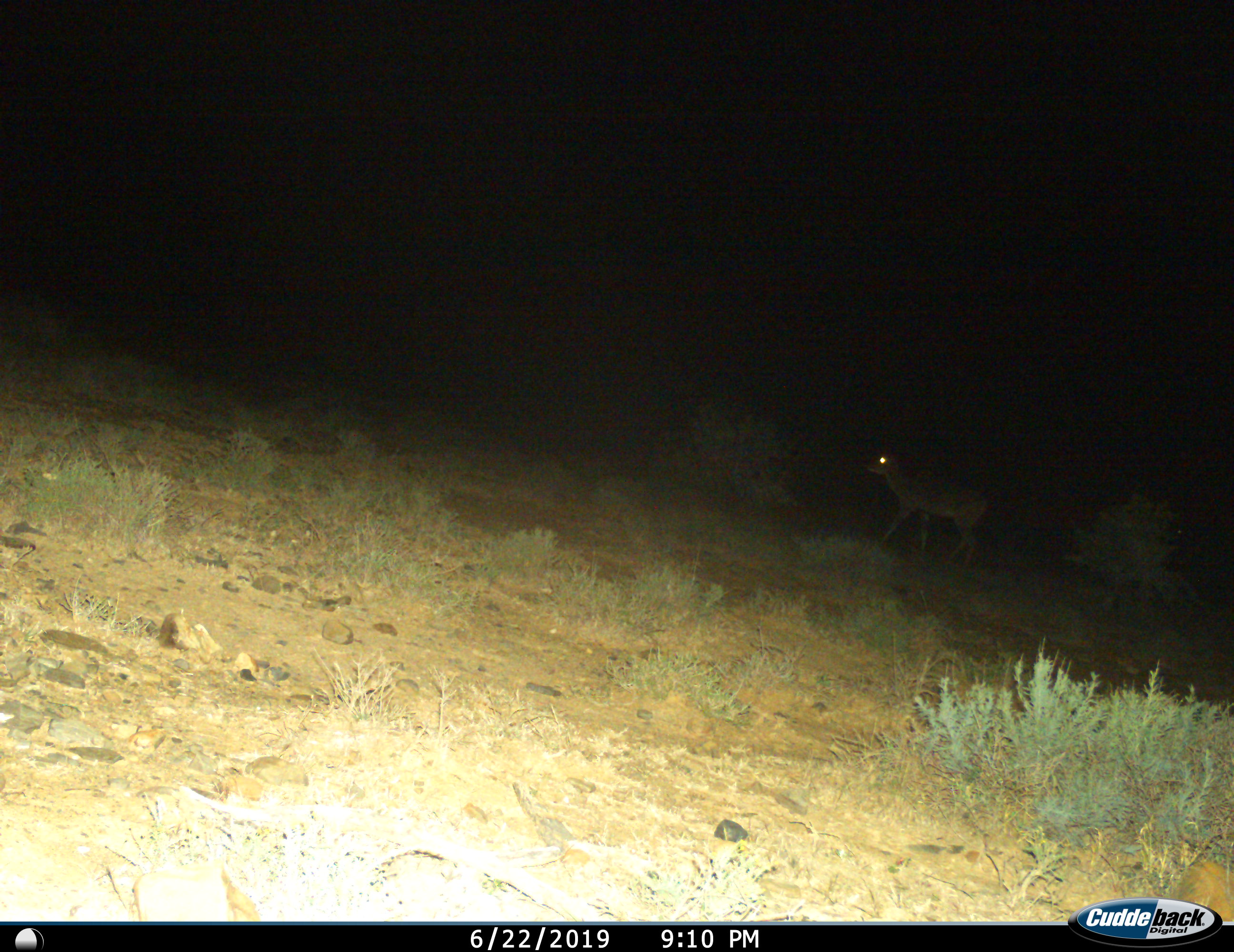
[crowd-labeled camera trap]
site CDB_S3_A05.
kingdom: Animalia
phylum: Chordata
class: Mammalia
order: Artiodactyla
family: Bovidae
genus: Tragelaphus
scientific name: Tragelaphus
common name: kudu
Kudu (Tragelaphus), count 1. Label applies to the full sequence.